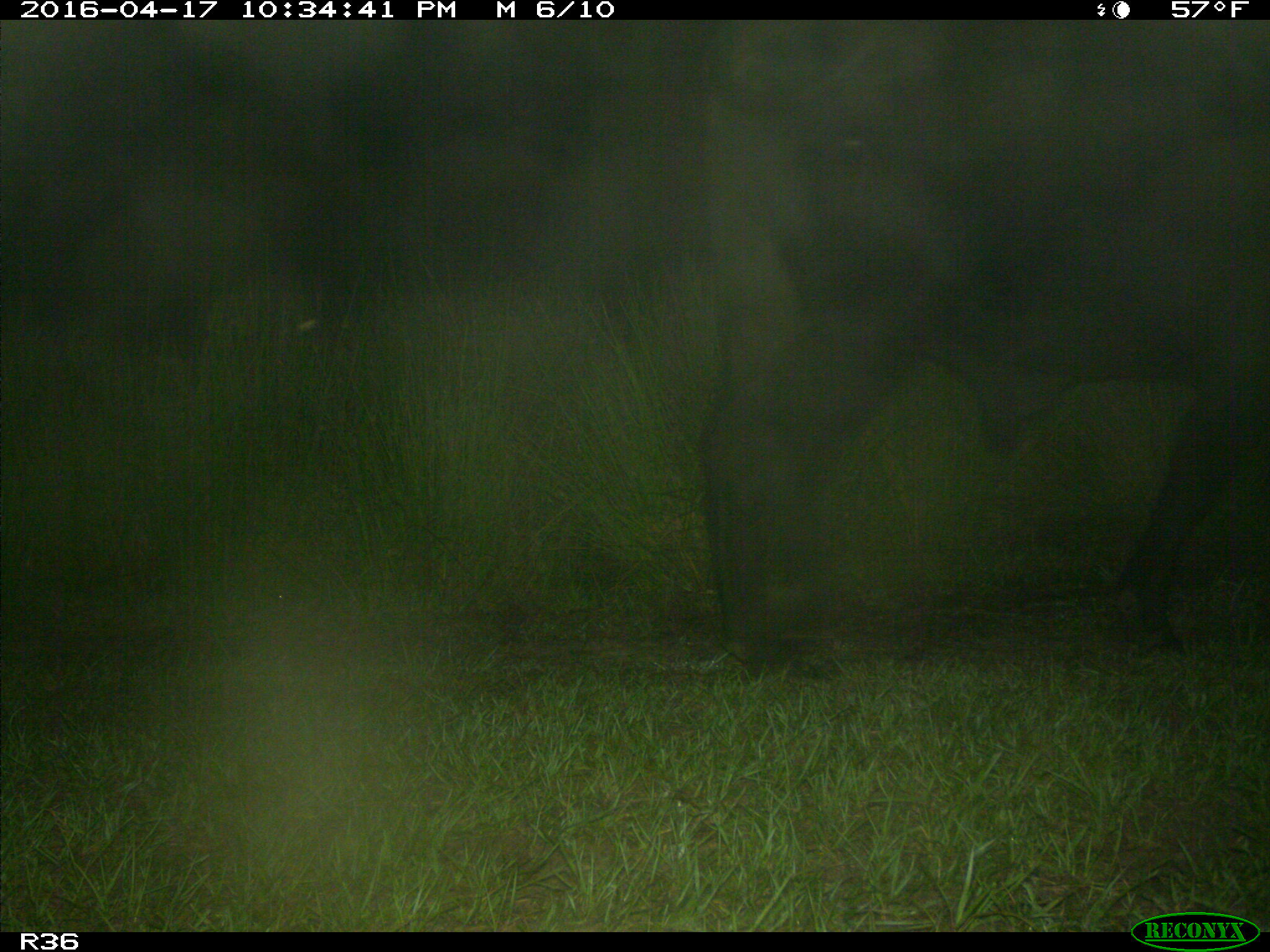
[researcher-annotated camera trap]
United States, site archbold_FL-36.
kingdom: Animalia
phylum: Chordata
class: Mammalia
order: Artiodactyla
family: Bovidae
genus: Bos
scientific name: Bos taurus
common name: domestic cow